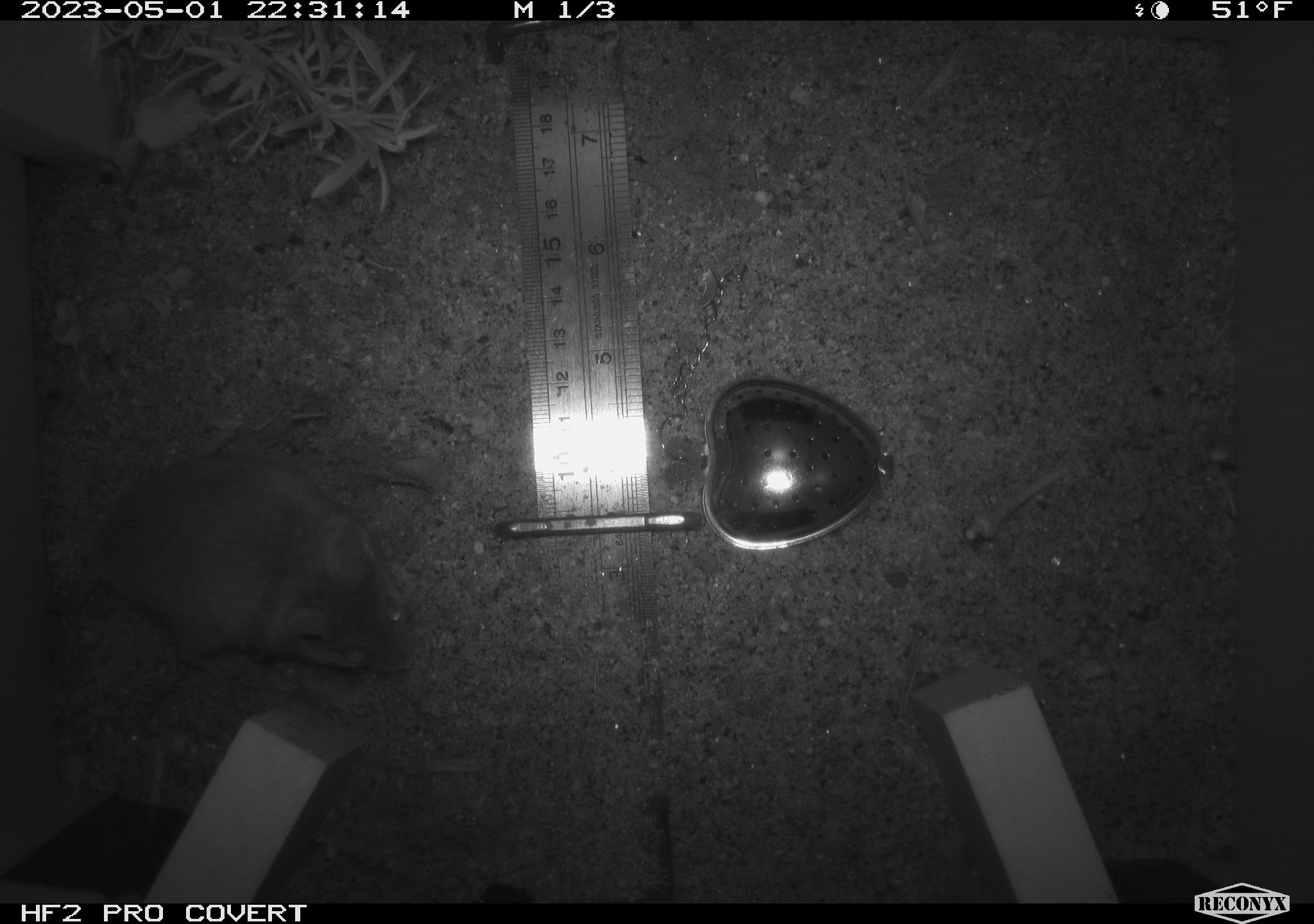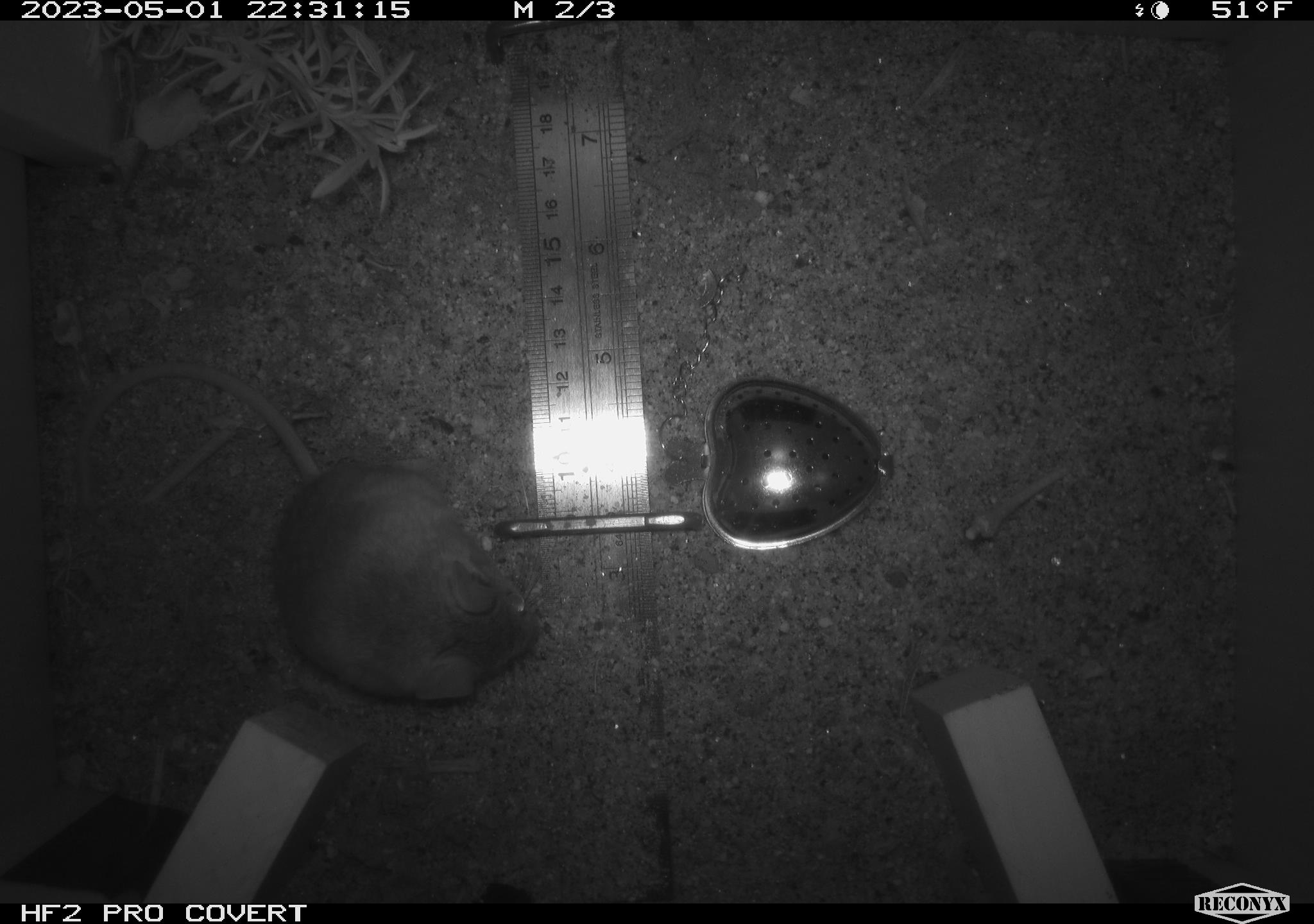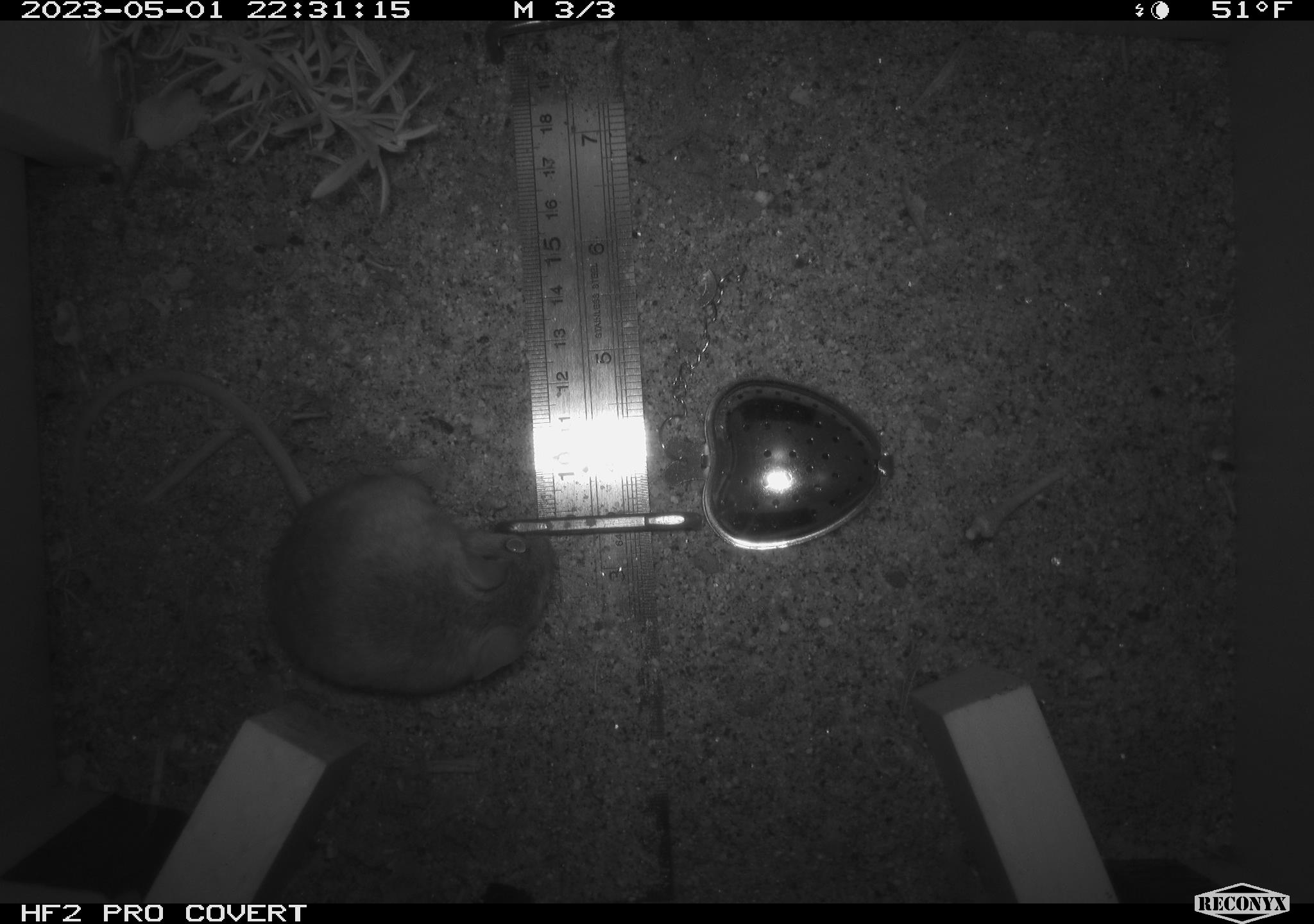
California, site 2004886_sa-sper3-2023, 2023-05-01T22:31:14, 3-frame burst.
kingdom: Animalia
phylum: Chordata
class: Mammalia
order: Rodentia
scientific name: Rodentia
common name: mouse species